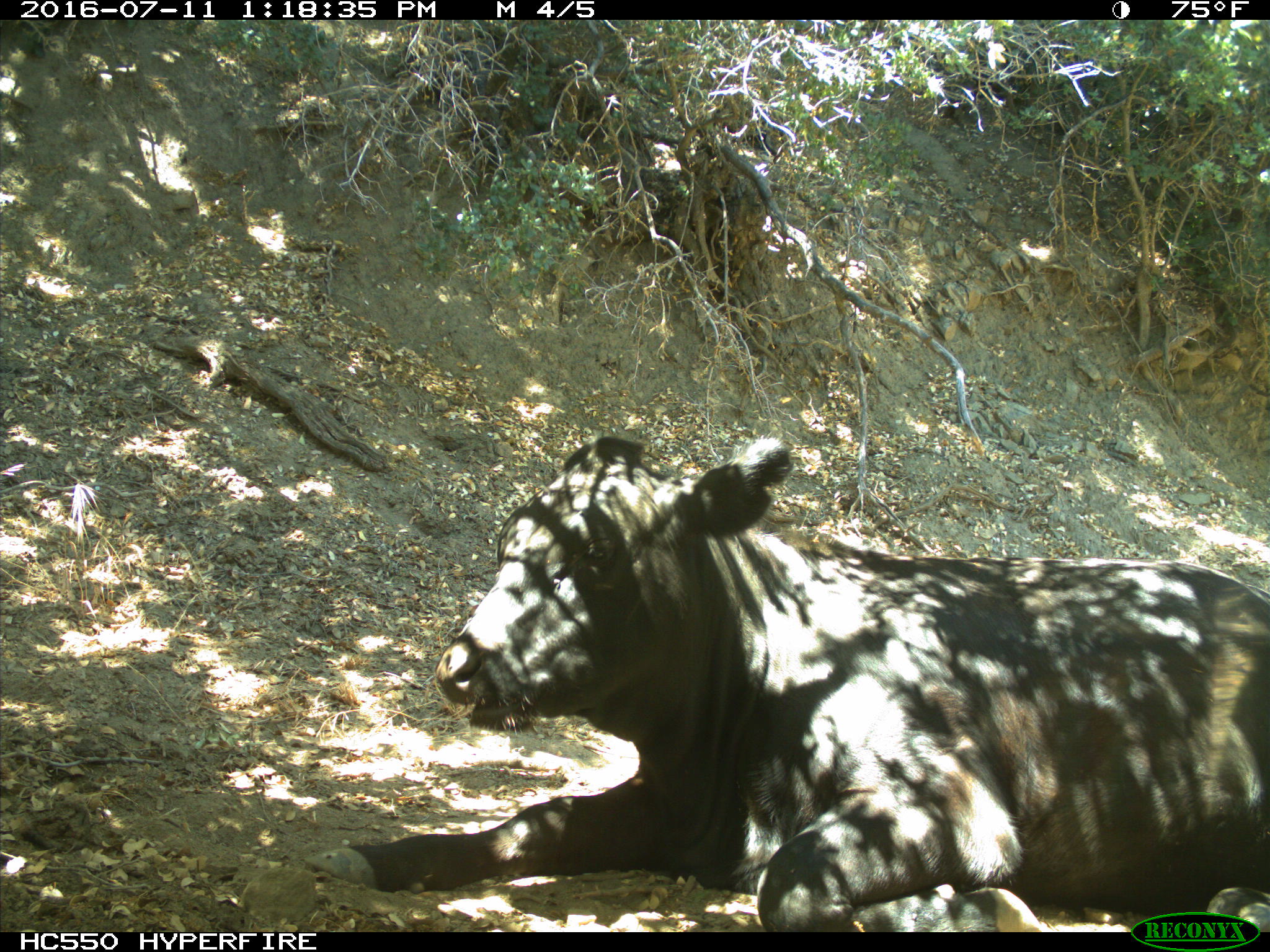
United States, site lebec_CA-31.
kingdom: Animalia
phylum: Chordata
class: Mammalia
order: Artiodactyla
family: Bovidae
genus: Bos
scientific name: Bos taurus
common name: domestic cow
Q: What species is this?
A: Bos taurus (domestic cow).